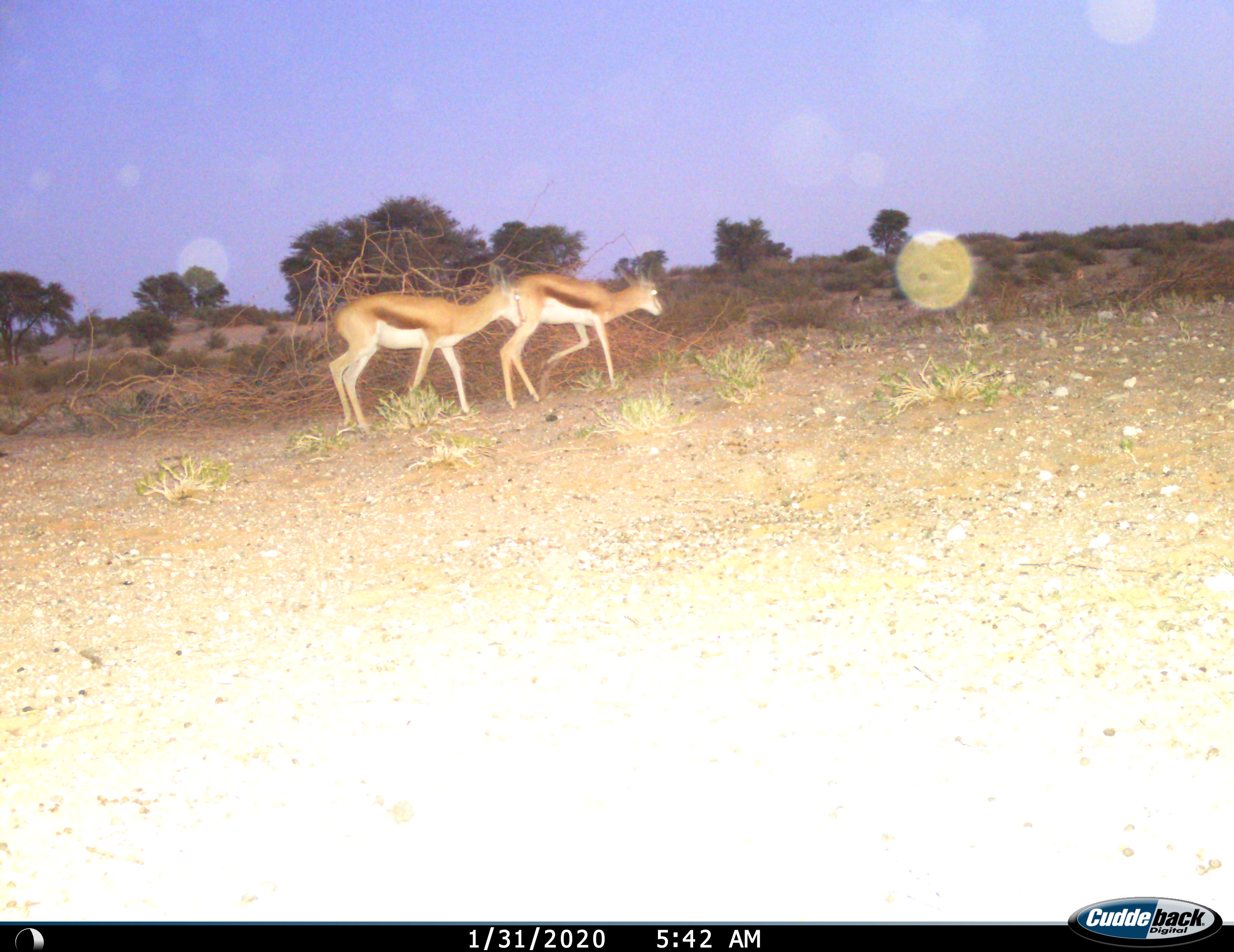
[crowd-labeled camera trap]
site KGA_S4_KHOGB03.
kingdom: Animalia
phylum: Chordata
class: Mammalia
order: Artiodactyla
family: Bovidae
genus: Antidorcas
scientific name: Antidorcas marsupialis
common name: springbok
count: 2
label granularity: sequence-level